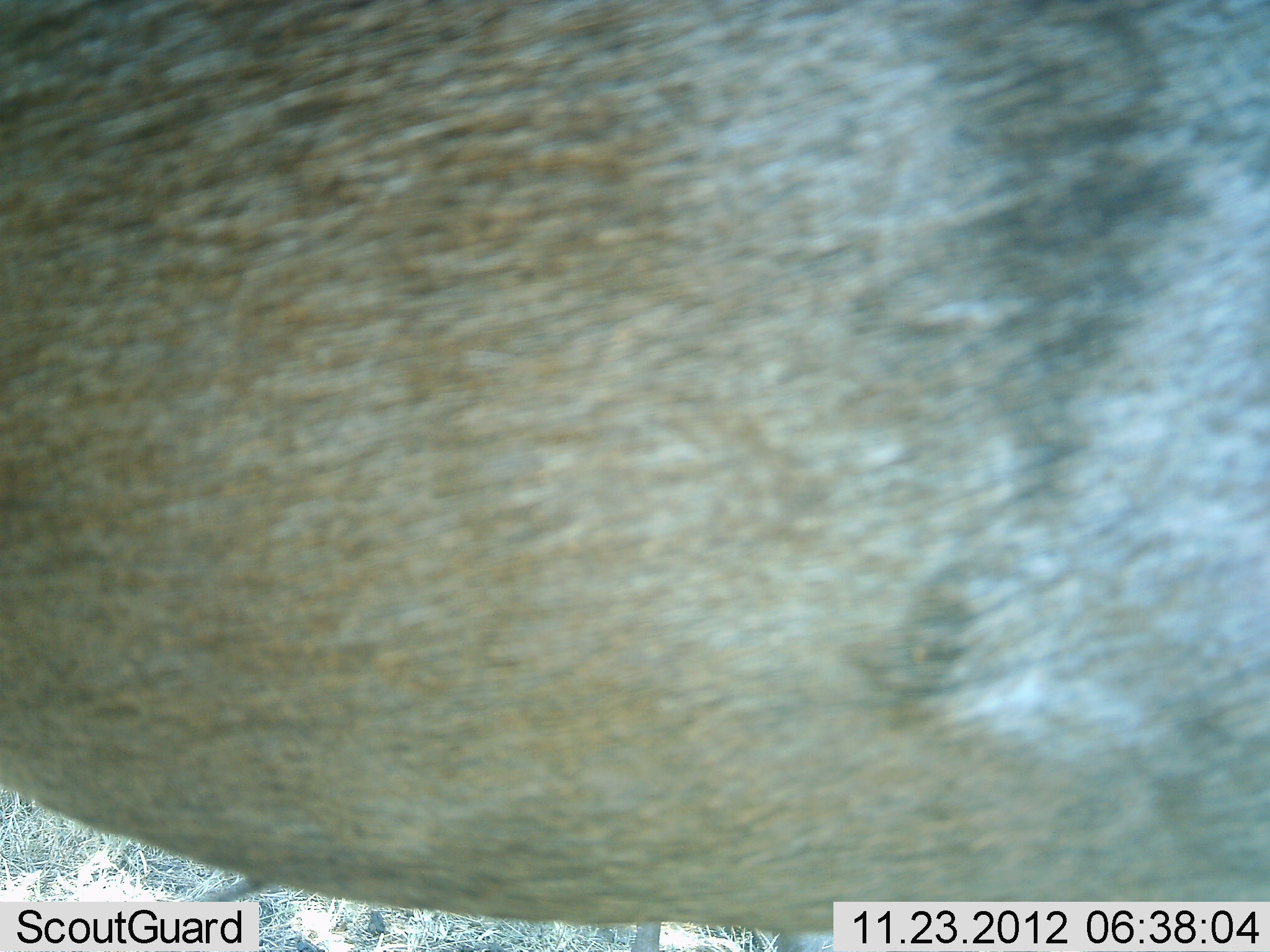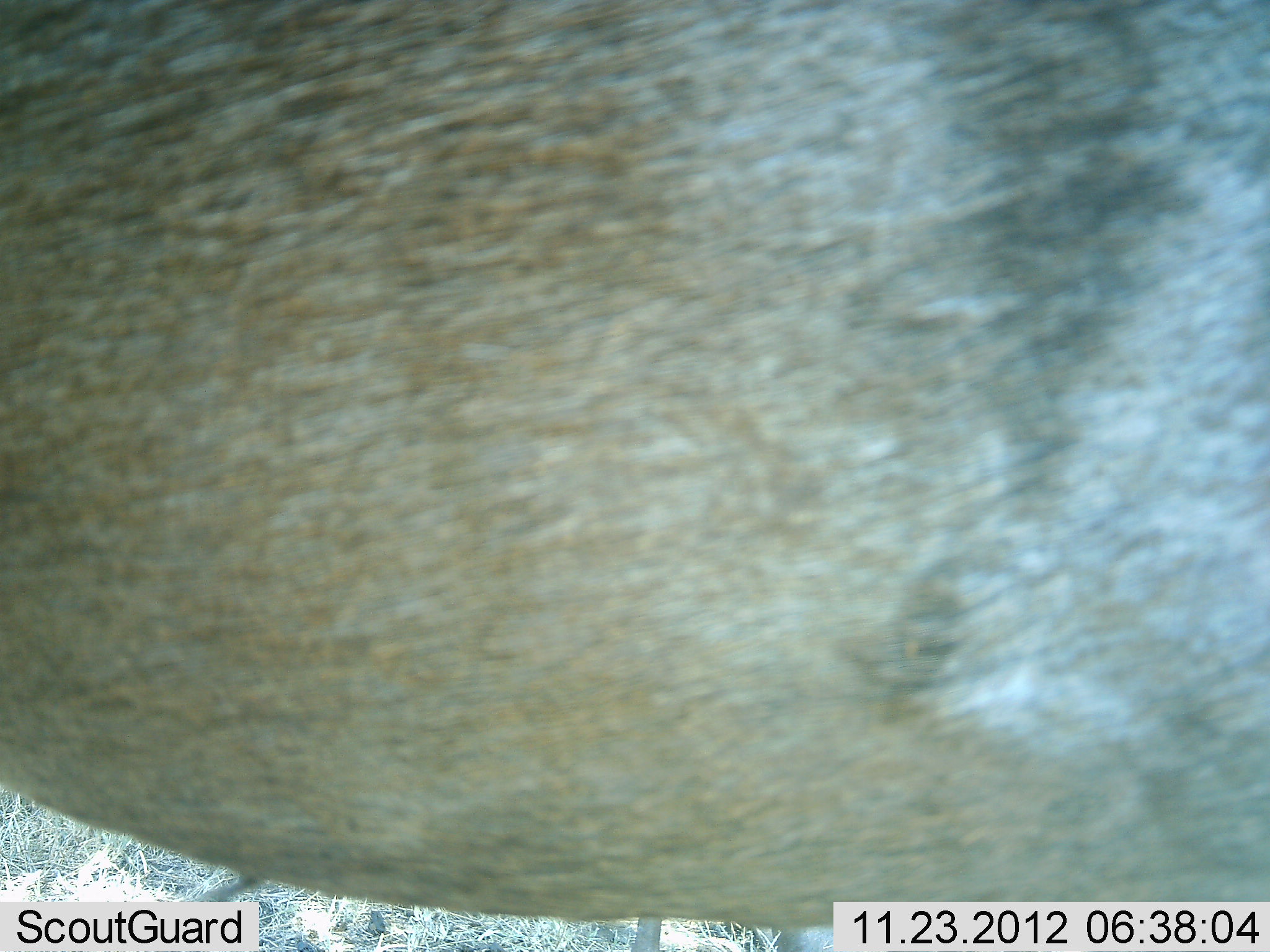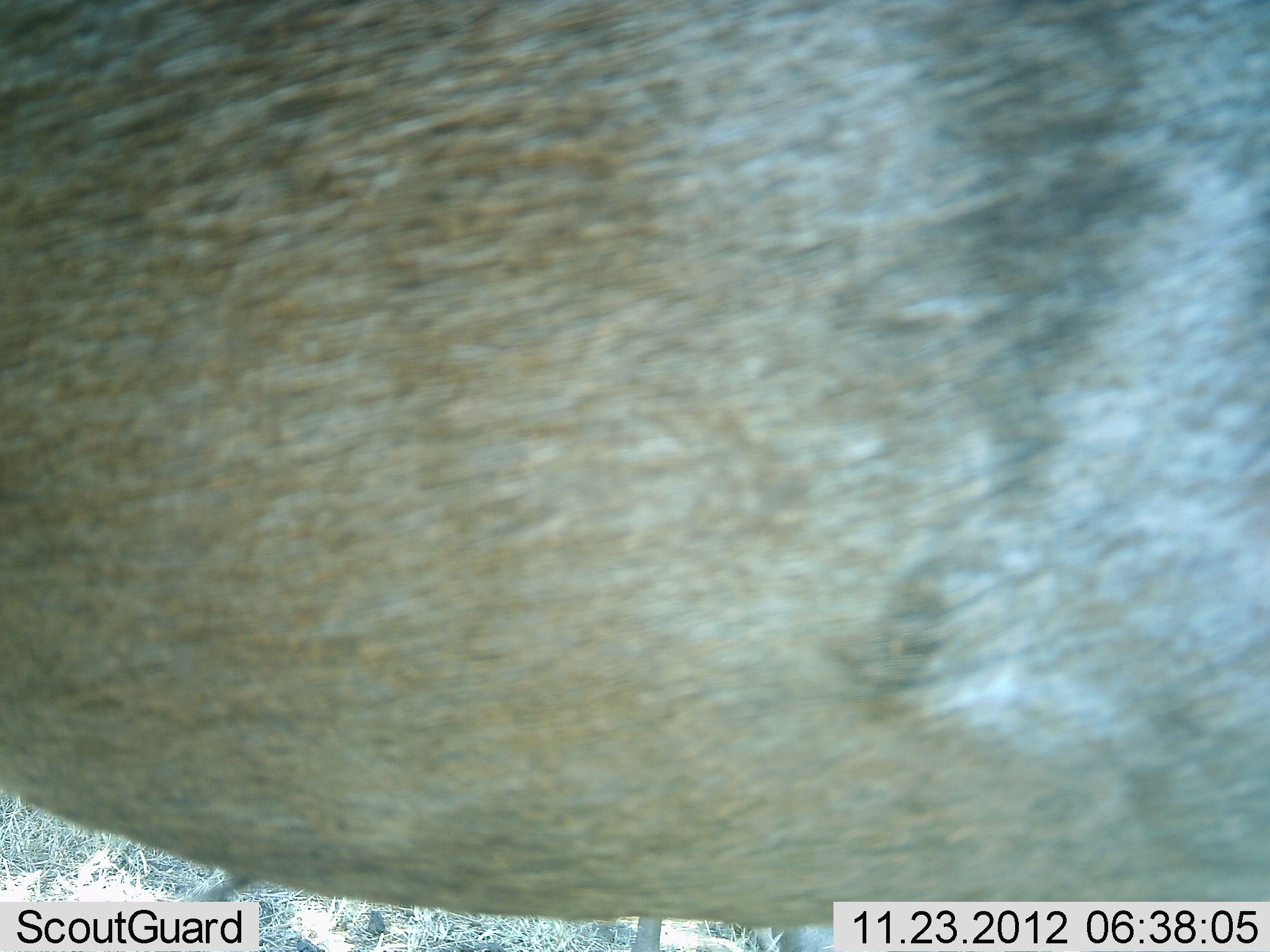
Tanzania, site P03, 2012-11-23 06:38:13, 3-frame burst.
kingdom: Animalia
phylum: Chordata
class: Mammalia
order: Artiodactyla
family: Bovidae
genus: Connochaetes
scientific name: Connochaetes taurinus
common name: blue wildebeest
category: wildebeest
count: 1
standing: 100%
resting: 0%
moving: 0%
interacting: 0%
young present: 0%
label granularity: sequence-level